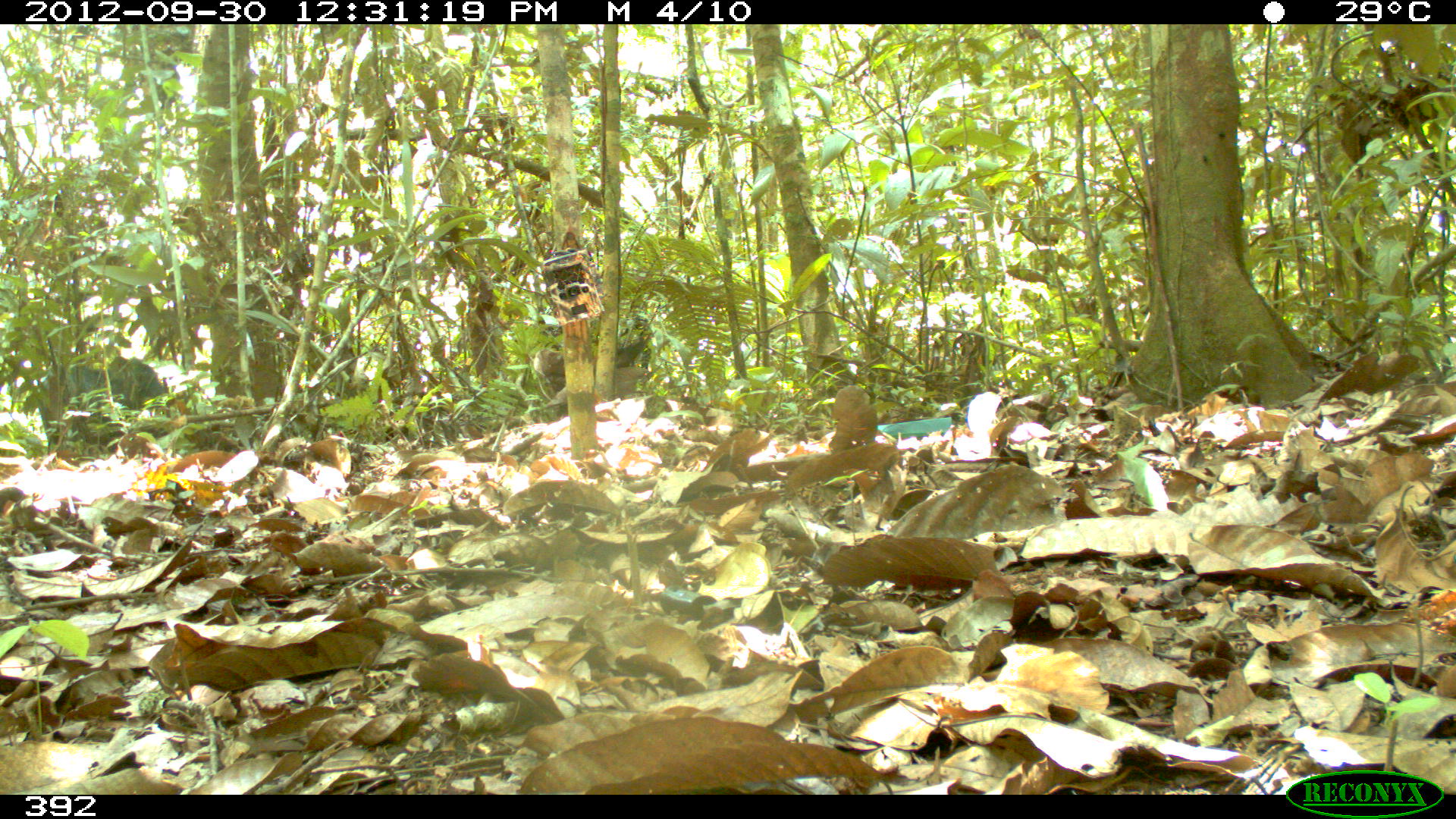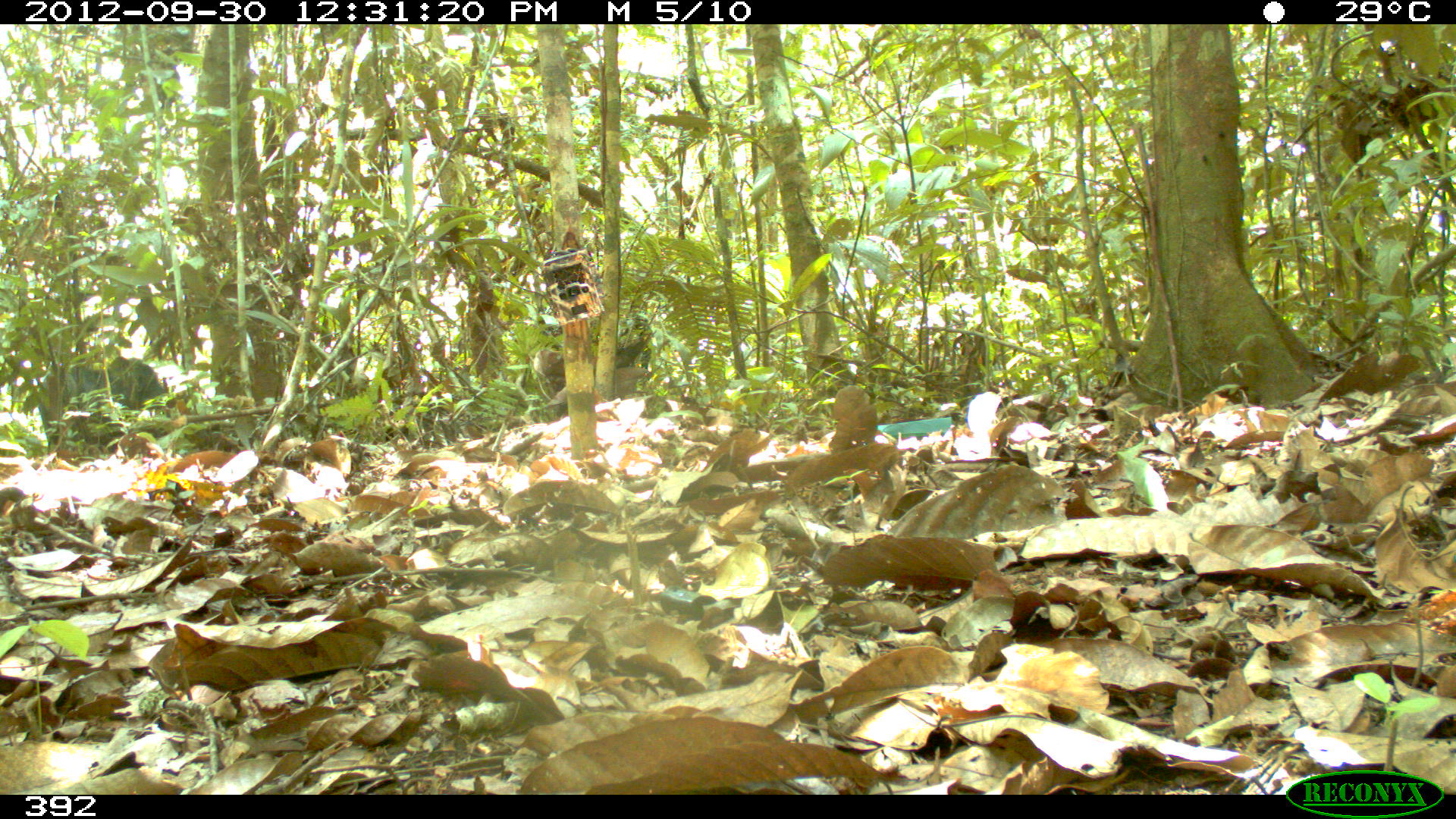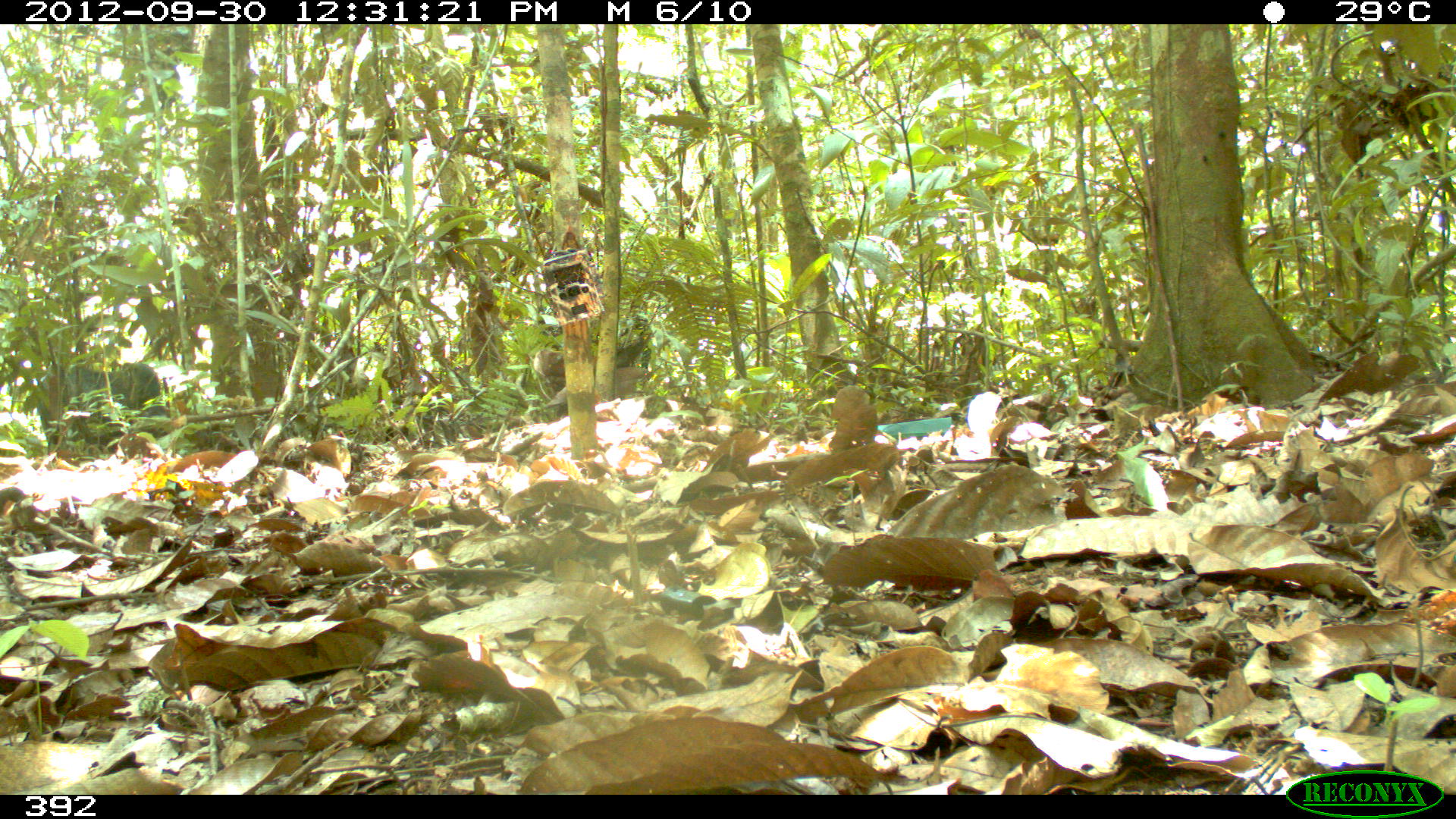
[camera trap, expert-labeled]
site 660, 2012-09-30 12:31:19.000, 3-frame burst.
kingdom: Animalia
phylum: Chordata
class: Mammalia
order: Artiodactyla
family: Tayassuidae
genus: Tayassu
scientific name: Tayassu pecari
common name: white-lipped peccary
Tayassu pecari (white-lipped peccary).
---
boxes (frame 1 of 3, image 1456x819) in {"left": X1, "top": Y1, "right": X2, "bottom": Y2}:
tayassu pecari: {"left": 18, "top": 356, "right": 165, "bottom": 452}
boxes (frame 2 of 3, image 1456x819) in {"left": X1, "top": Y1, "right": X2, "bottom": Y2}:
tayassu pecari: {"left": 18, "top": 355, "right": 163, "bottom": 452}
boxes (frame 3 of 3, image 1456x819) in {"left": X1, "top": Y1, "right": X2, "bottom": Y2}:
tayassu pecari: {"left": 18, "top": 359, "right": 172, "bottom": 452}